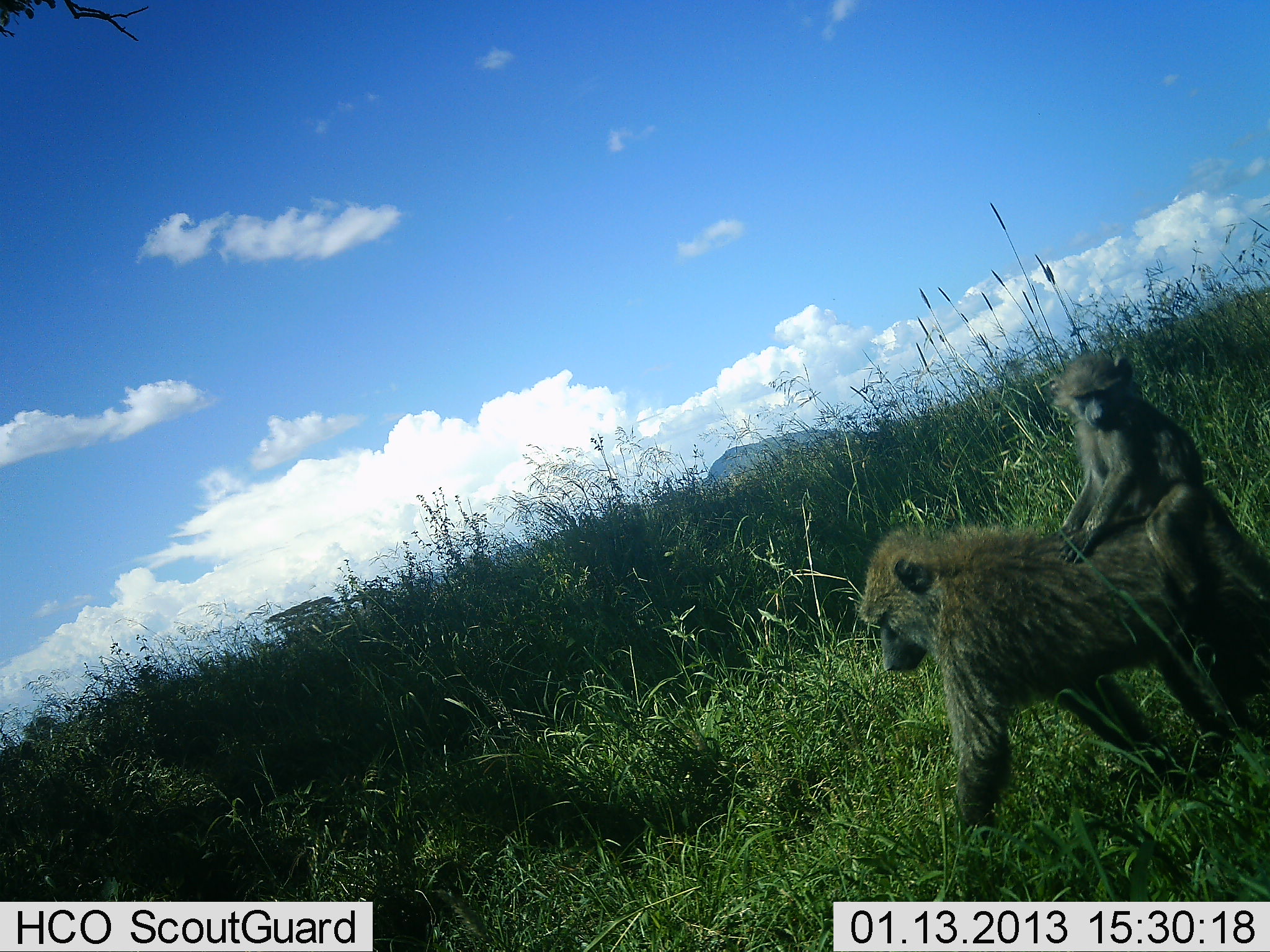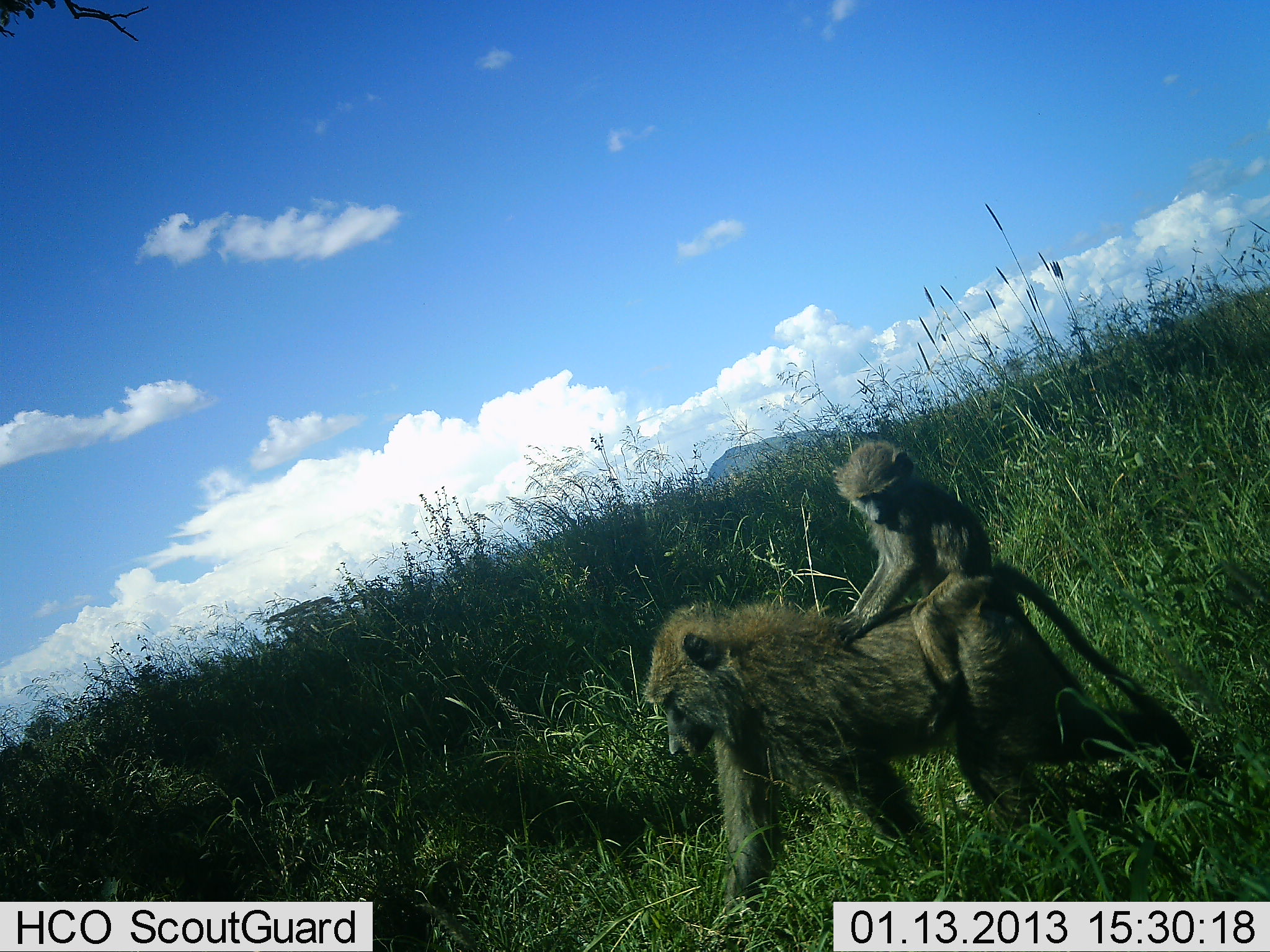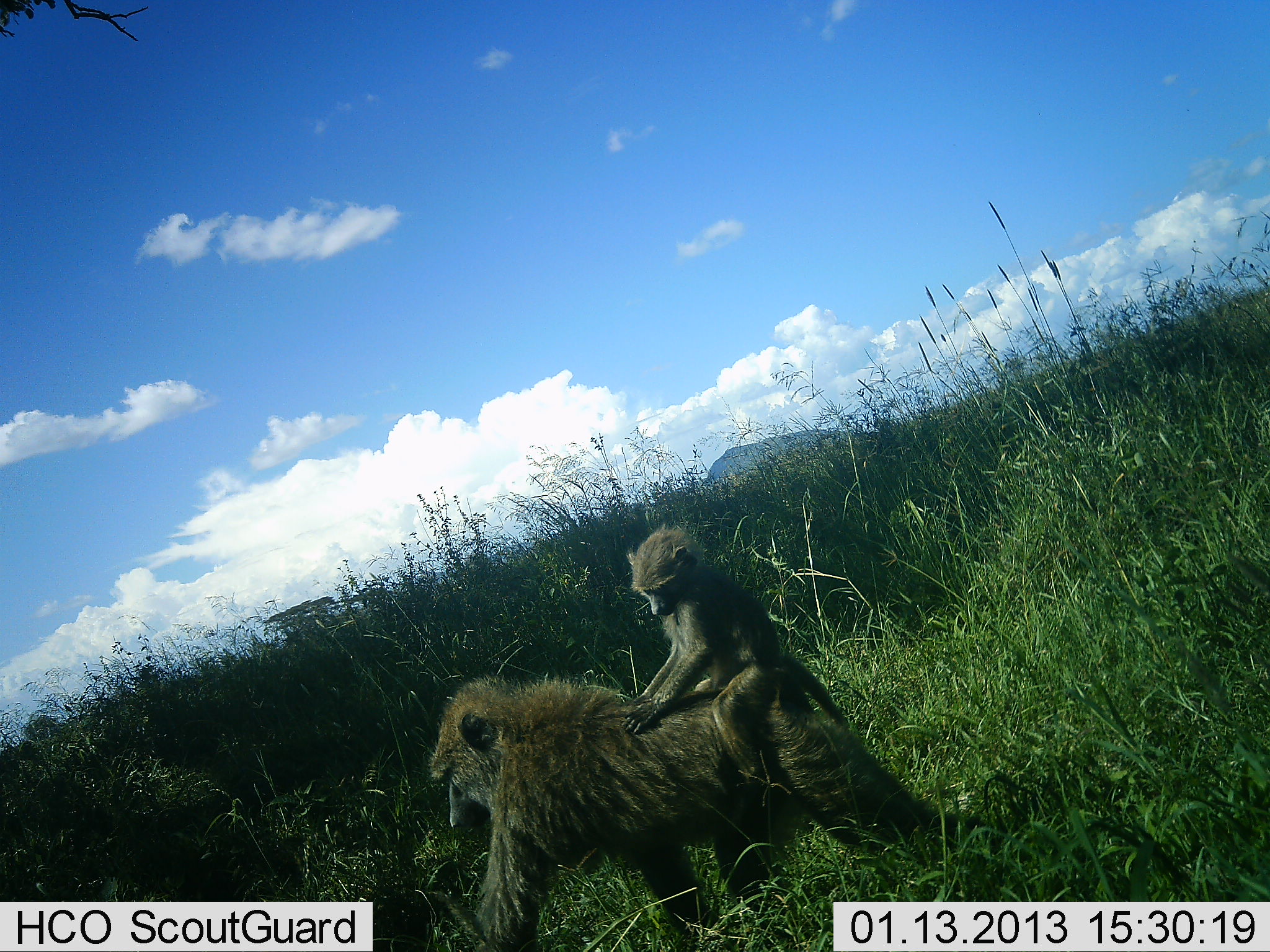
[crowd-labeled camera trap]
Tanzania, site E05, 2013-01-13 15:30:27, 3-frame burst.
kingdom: Animalia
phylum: Chordata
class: Mammalia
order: Primates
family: Cercopithecidae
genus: Papio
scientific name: Papio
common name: baboon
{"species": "baboon (Papio)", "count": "2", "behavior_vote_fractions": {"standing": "0%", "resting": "0%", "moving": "100%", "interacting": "18%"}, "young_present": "91%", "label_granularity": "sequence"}